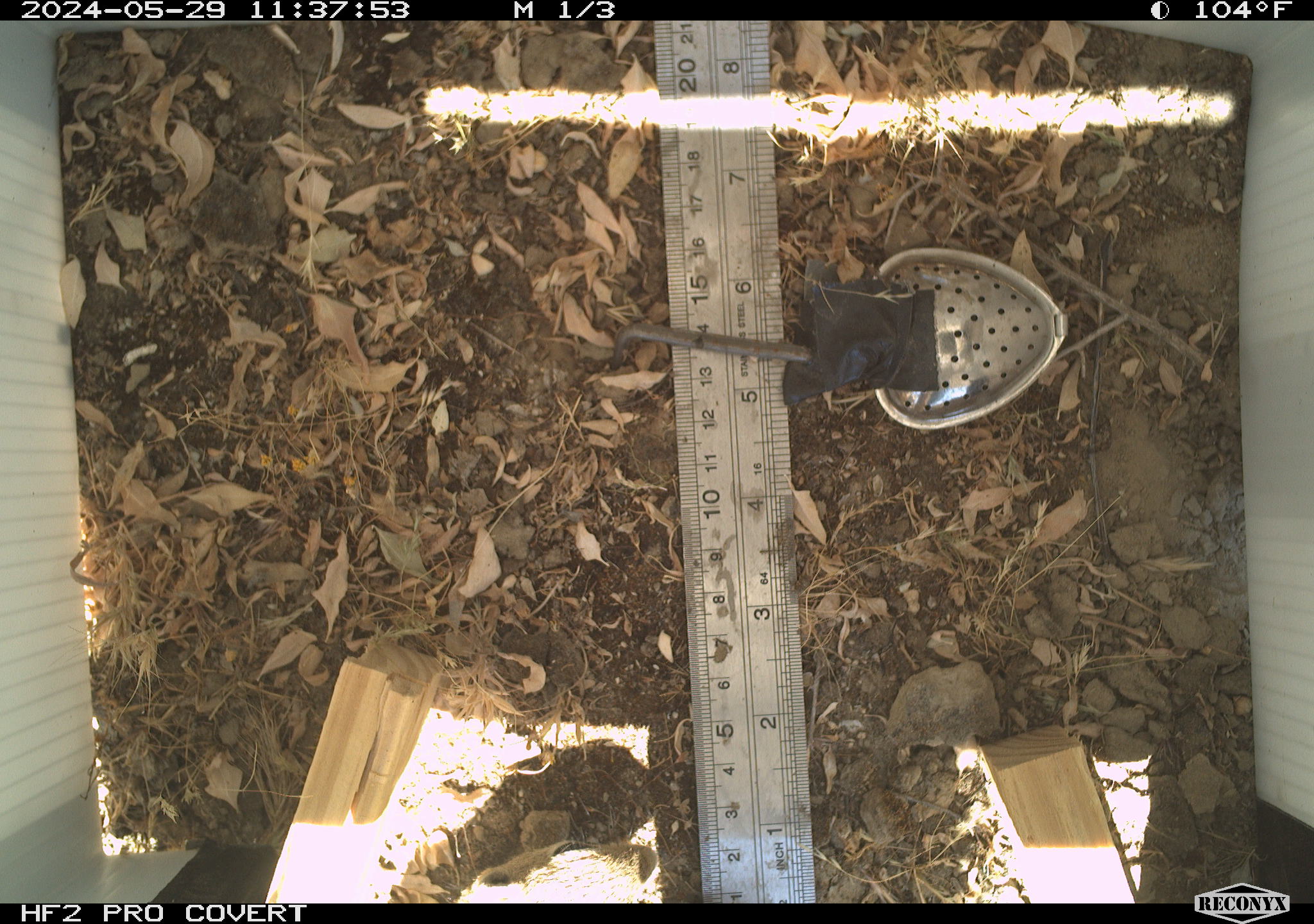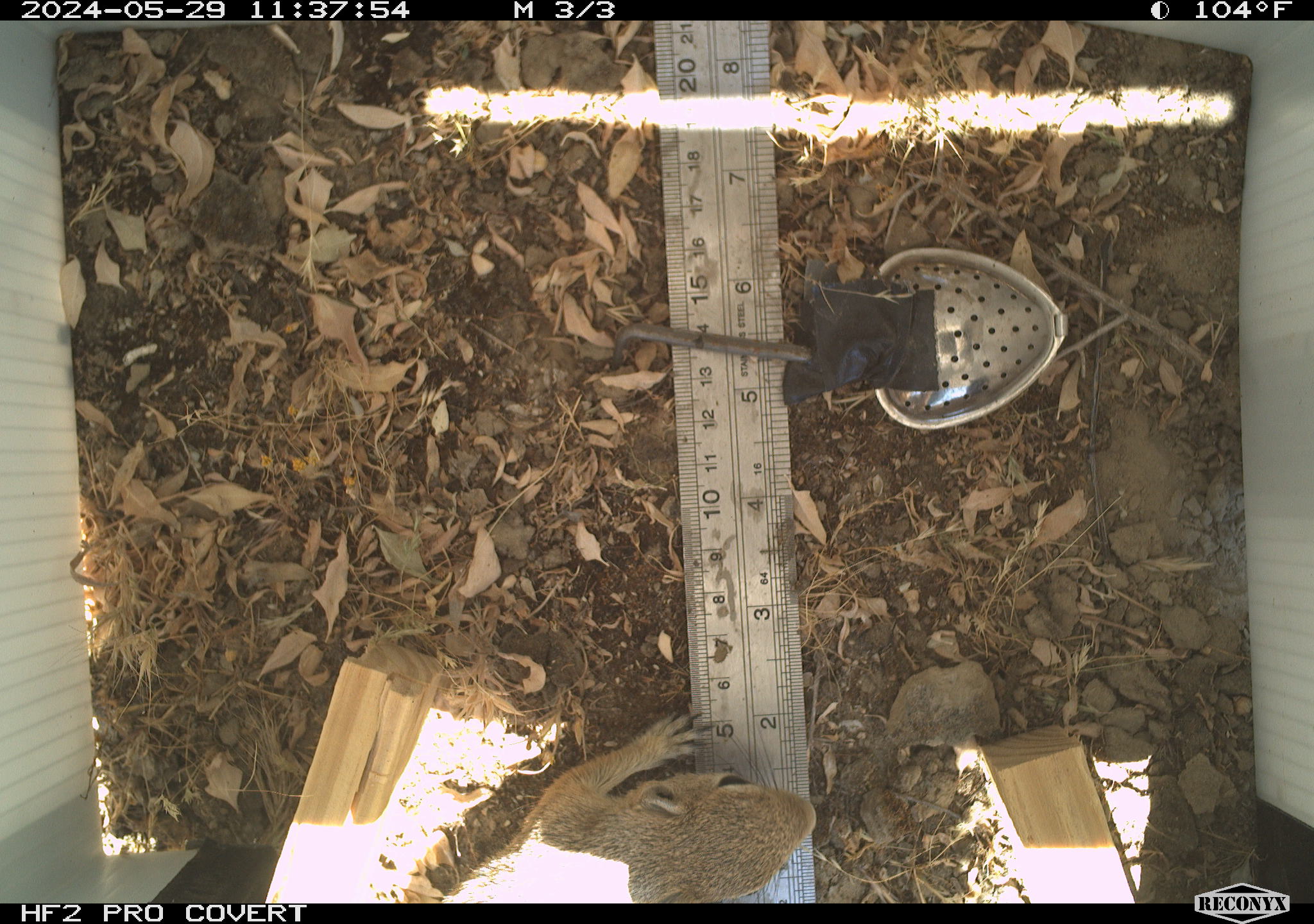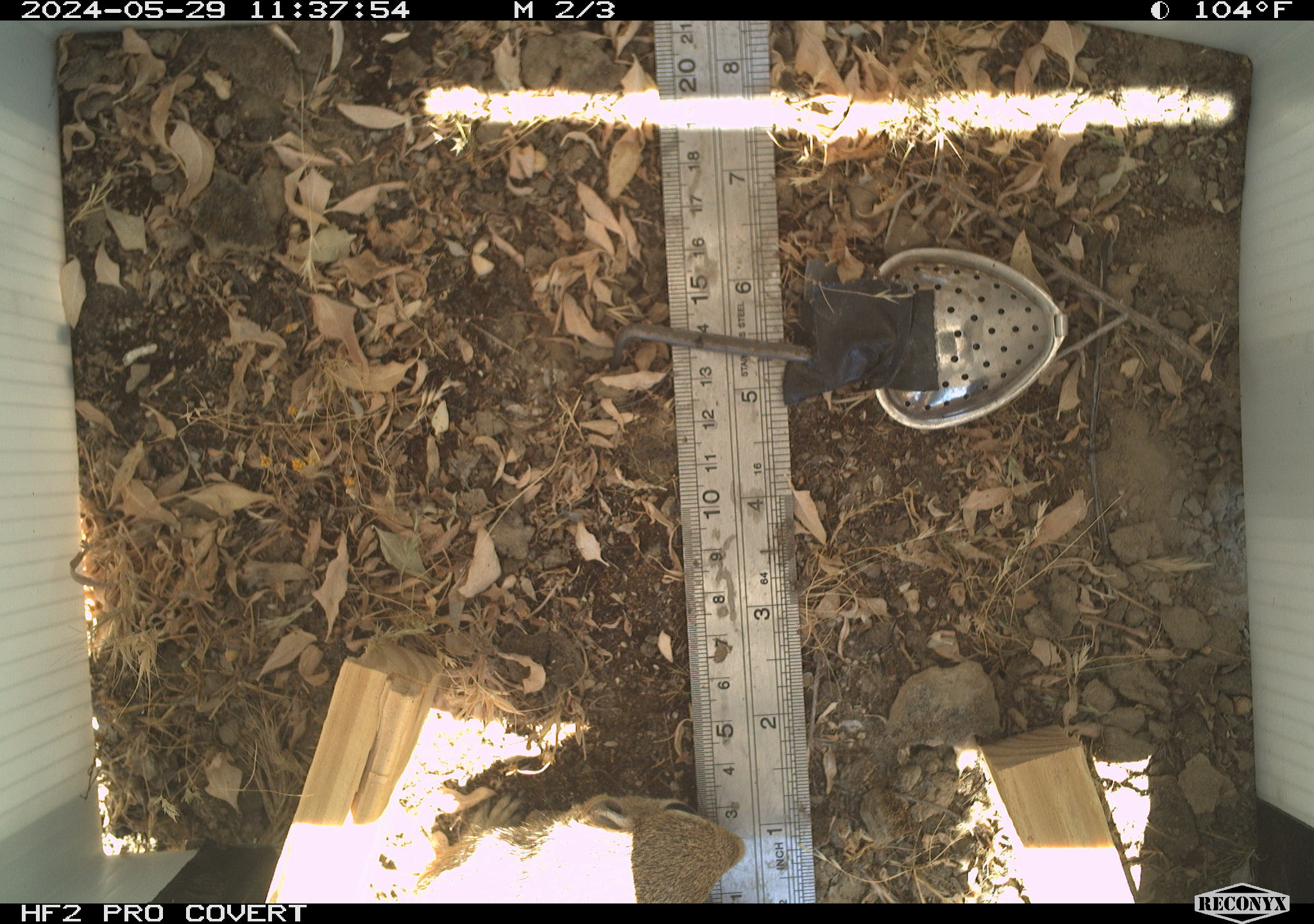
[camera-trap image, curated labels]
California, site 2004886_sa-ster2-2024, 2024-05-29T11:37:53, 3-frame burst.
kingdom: Animalia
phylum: Chordata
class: Mammalia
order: Rodentia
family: Sciuridae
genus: Ammospermophilus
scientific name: Ammospermophilus nelsoni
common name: nelson's antelope squirrel